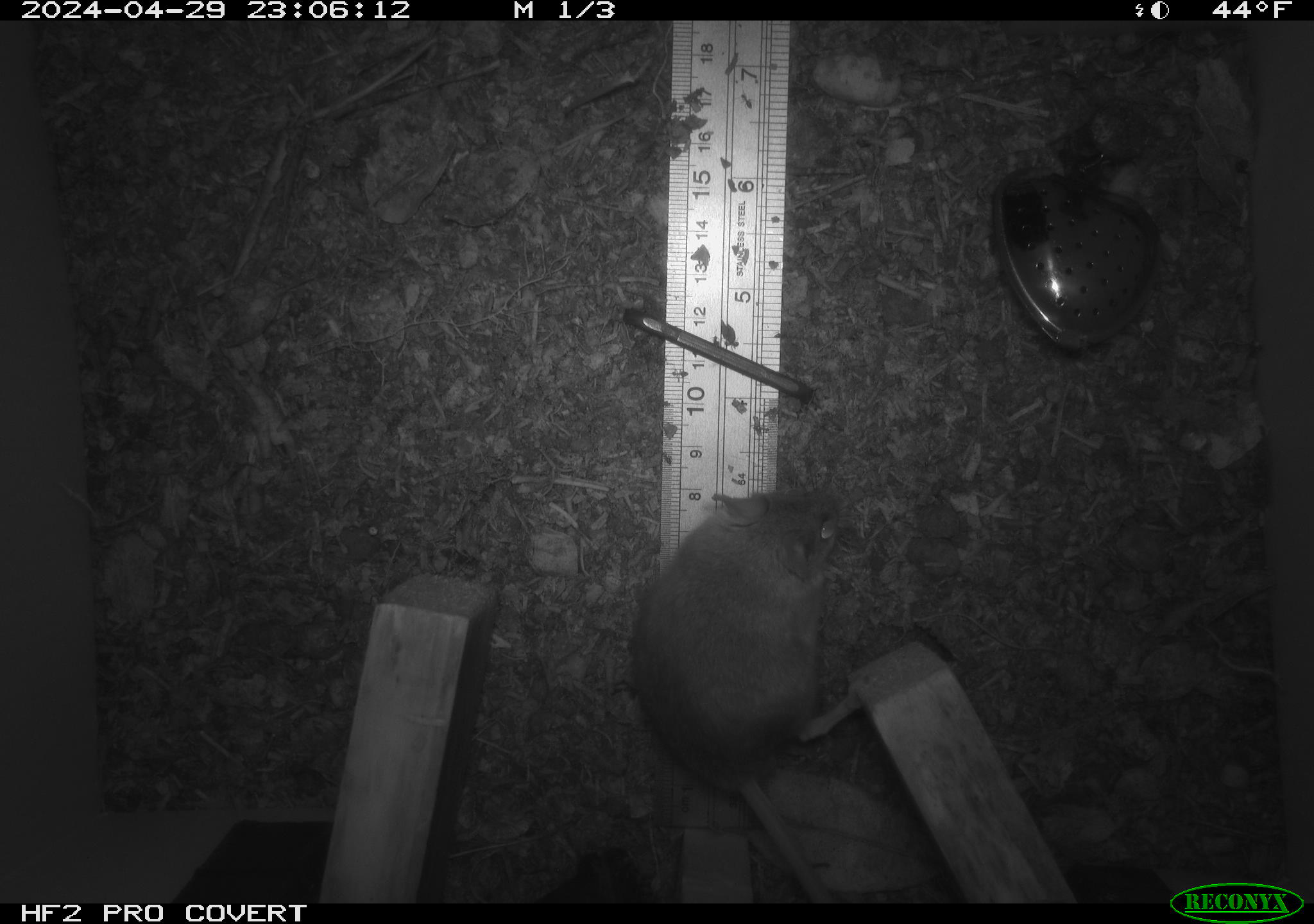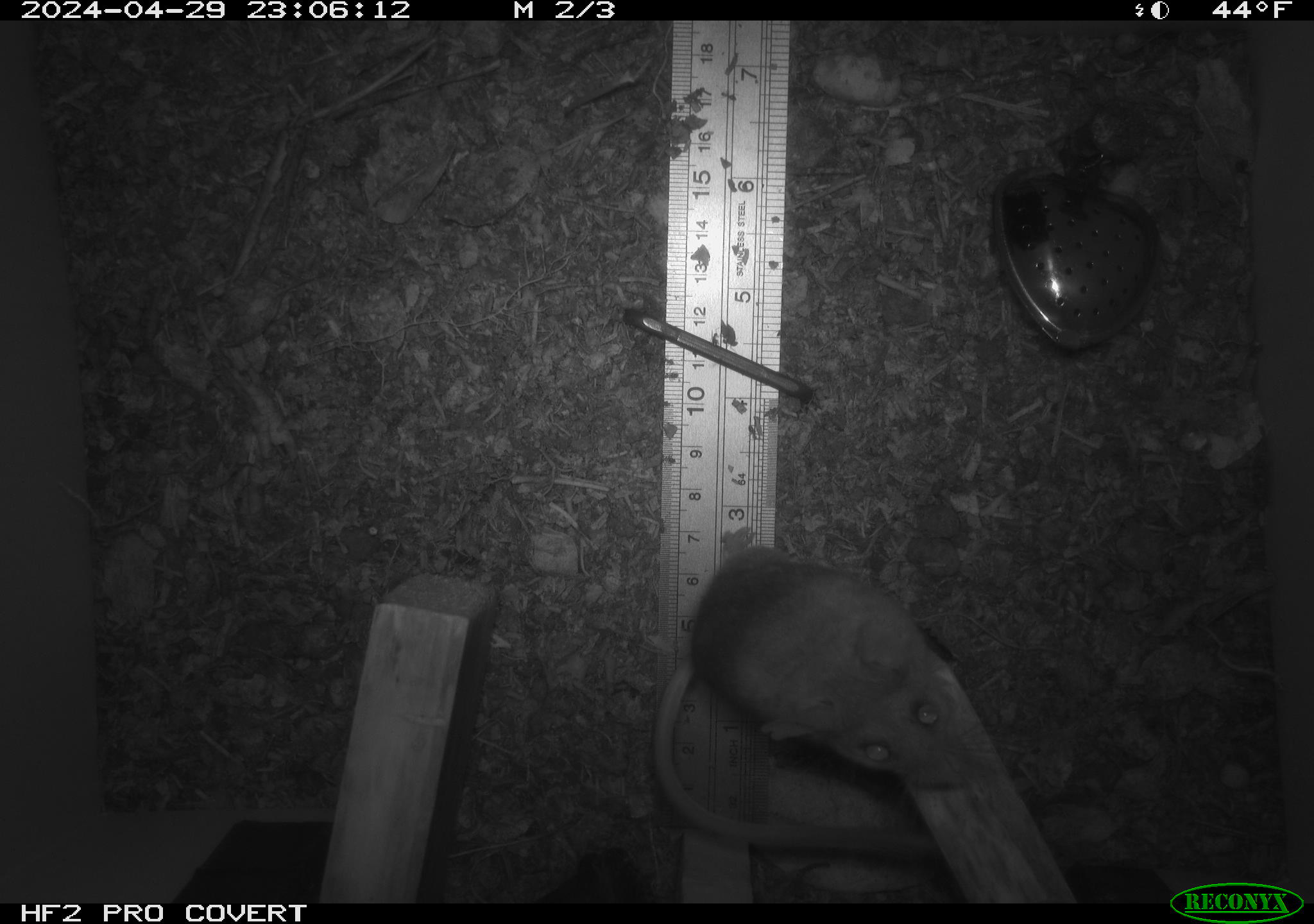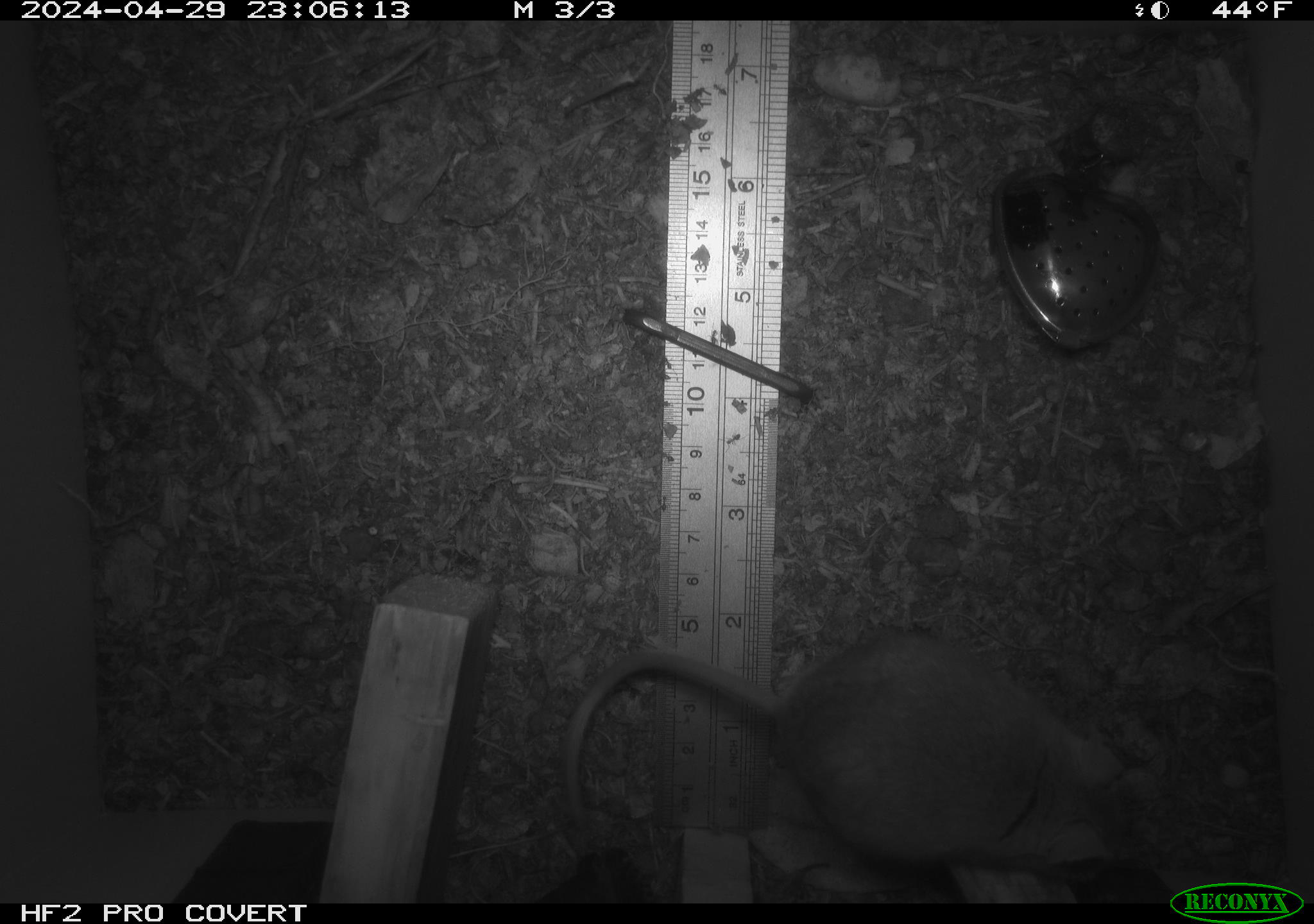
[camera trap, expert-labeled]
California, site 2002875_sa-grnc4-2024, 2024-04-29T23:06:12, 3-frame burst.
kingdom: Animalia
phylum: Chordata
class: Mammalia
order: Rodentia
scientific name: Rodentia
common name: rodent